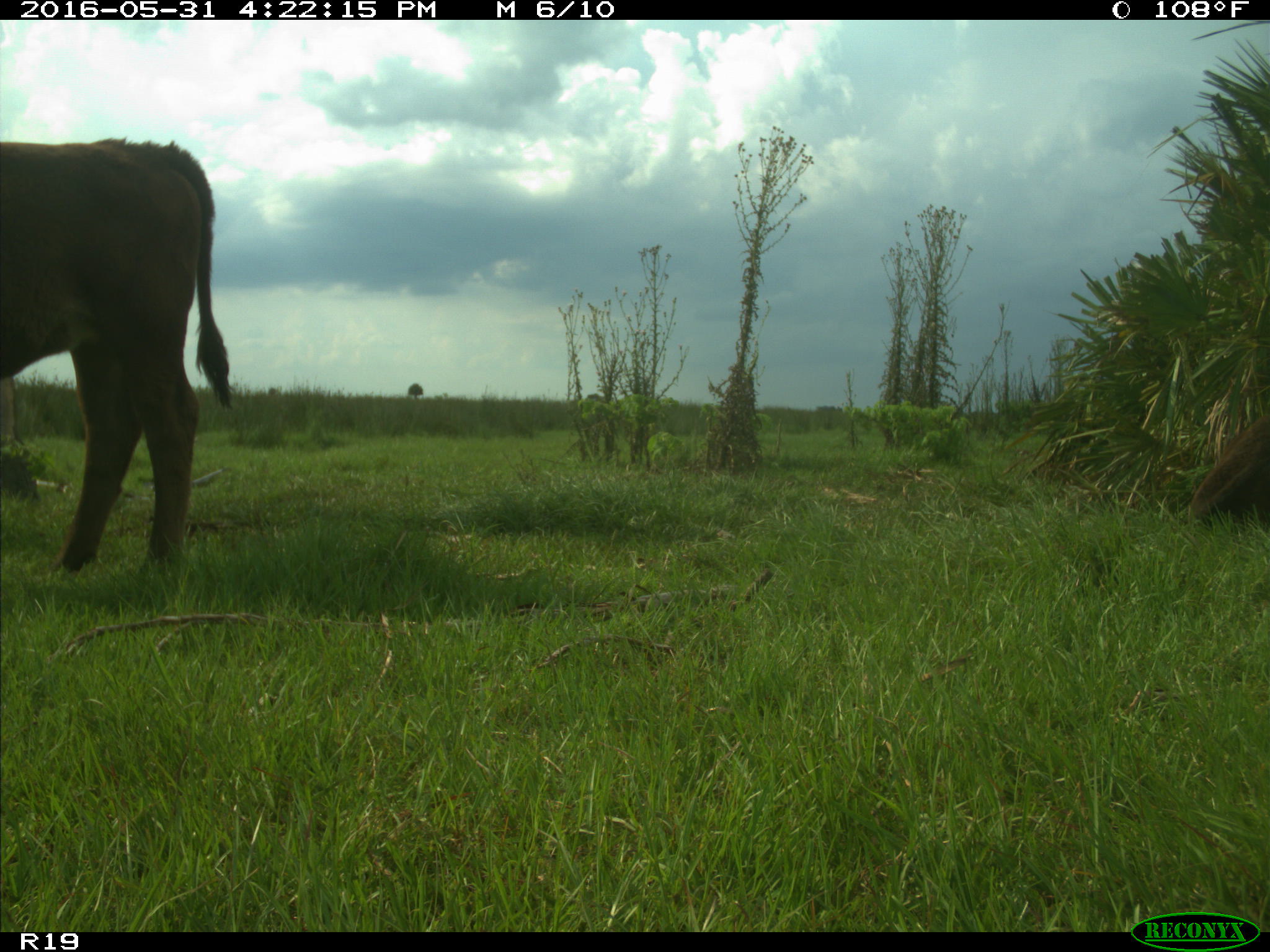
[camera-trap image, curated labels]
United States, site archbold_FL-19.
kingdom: Animalia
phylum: Chordata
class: Mammalia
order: Artiodactyla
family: Bovidae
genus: Bos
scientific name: Bos taurus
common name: domestic cow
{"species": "Bos taurus (domestic cow)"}